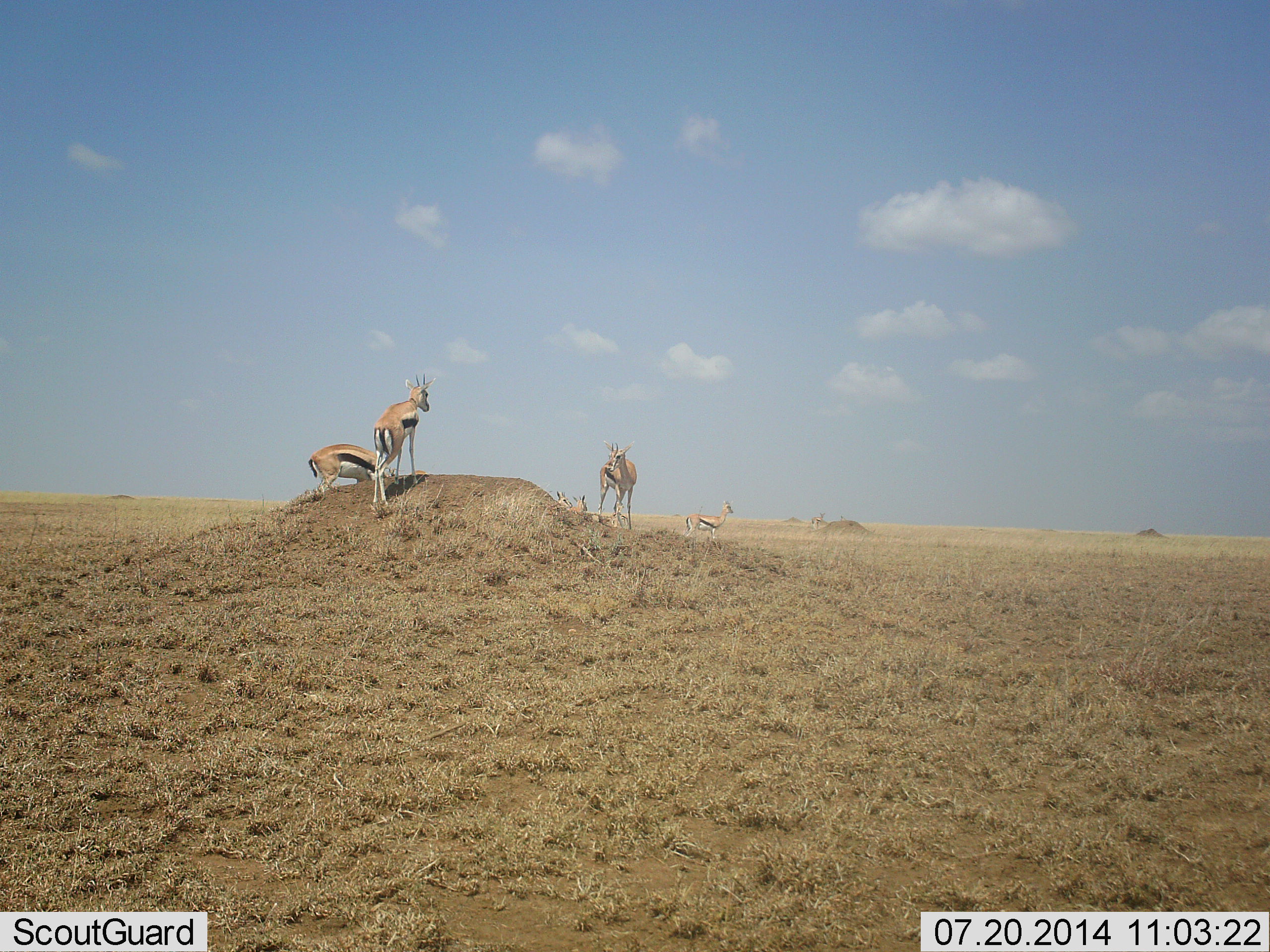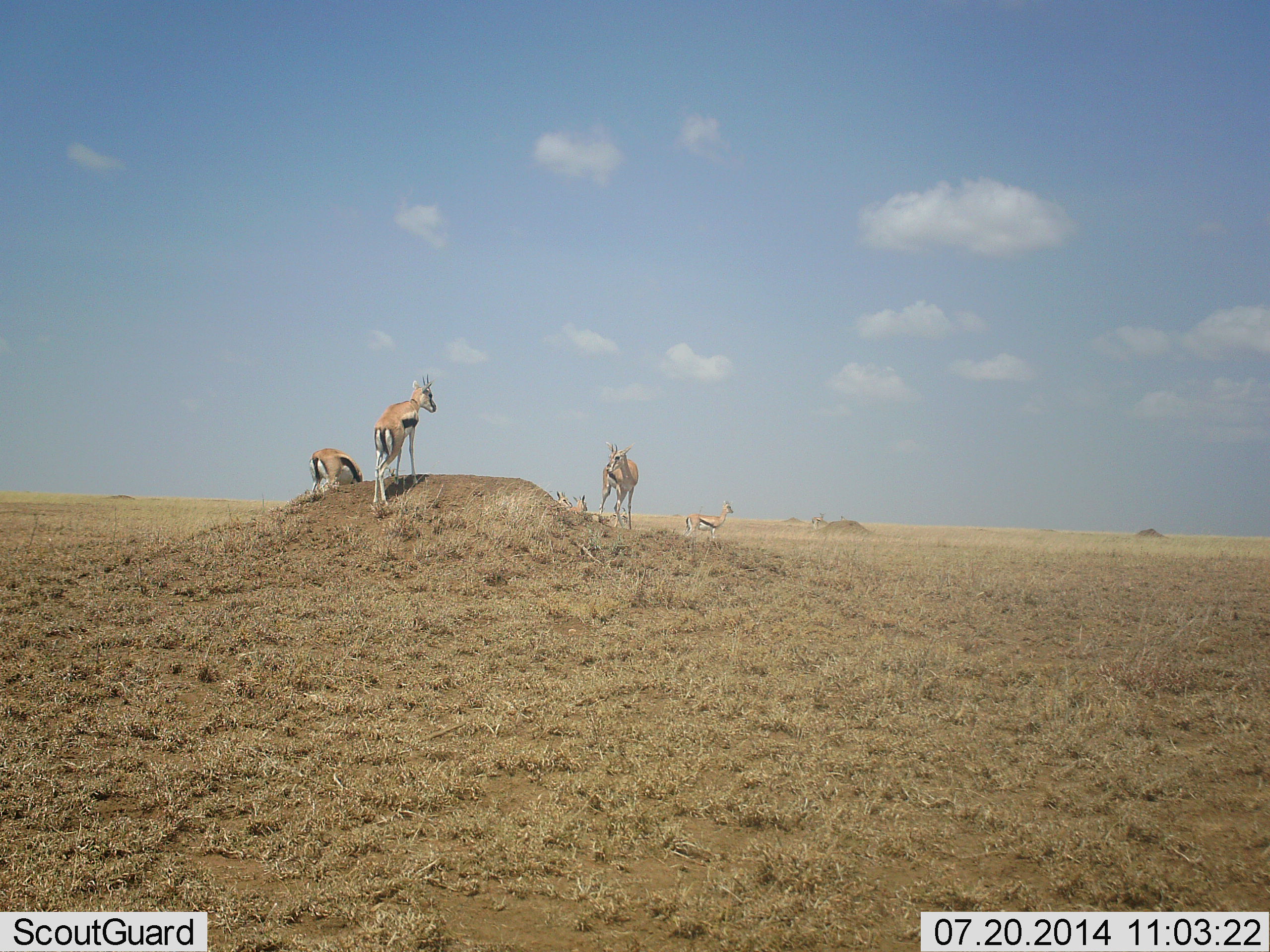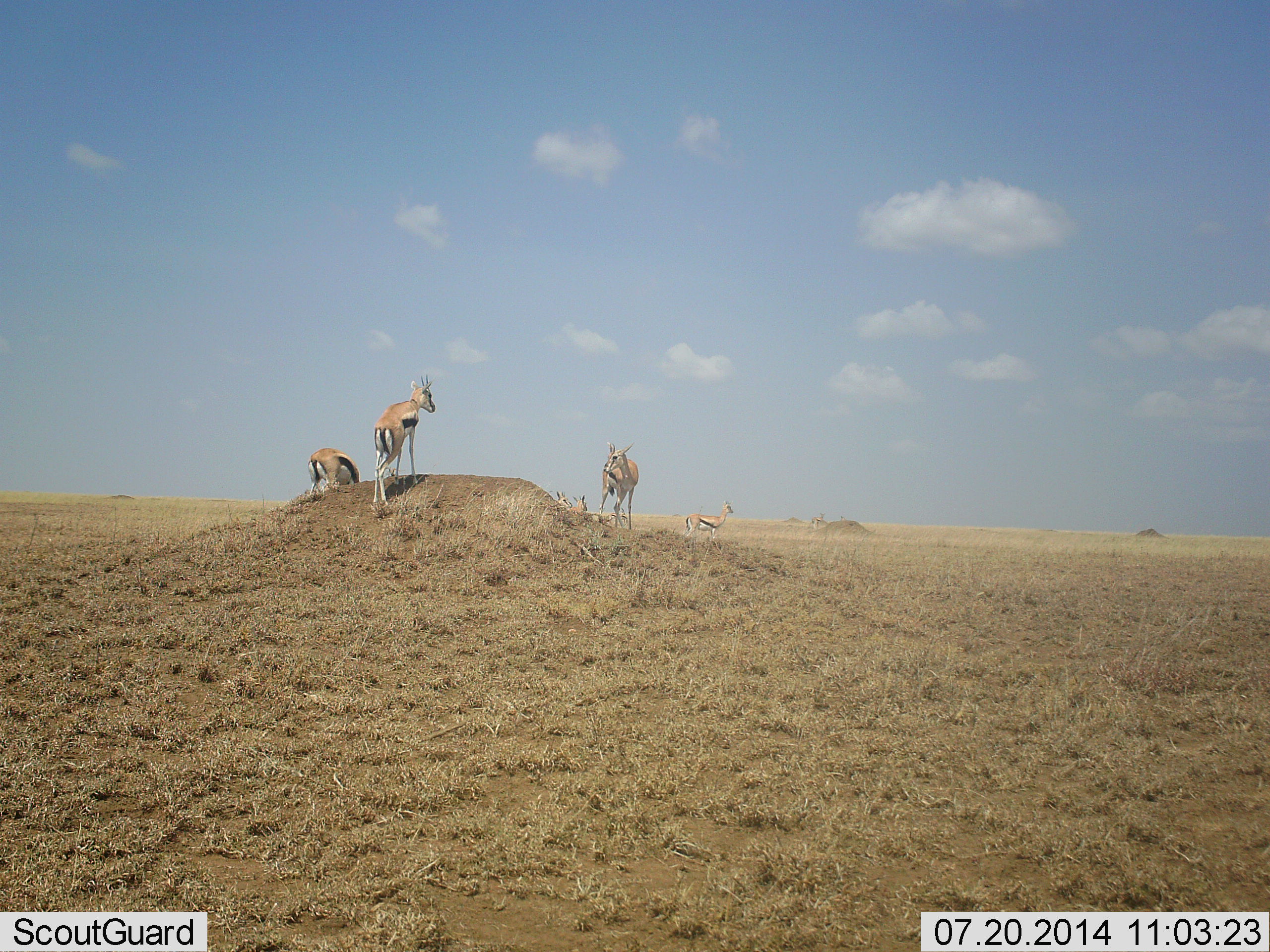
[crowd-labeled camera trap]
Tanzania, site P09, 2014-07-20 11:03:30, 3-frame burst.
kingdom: Animalia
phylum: Chordata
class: Mammalia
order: Artiodactyla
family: Bovidae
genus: Eudorcas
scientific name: Eudorcas thomsonii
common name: thomson's gazelle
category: gazellethomsons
Gazellethomsons (thomson's gazelle) (Eudorcas thomsonii), count 4. Behavior (volunteer vote fractions): standing 100%, resting 10%, moving 10%, interacting 10%. Young present (vote fraction): 0%. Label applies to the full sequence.